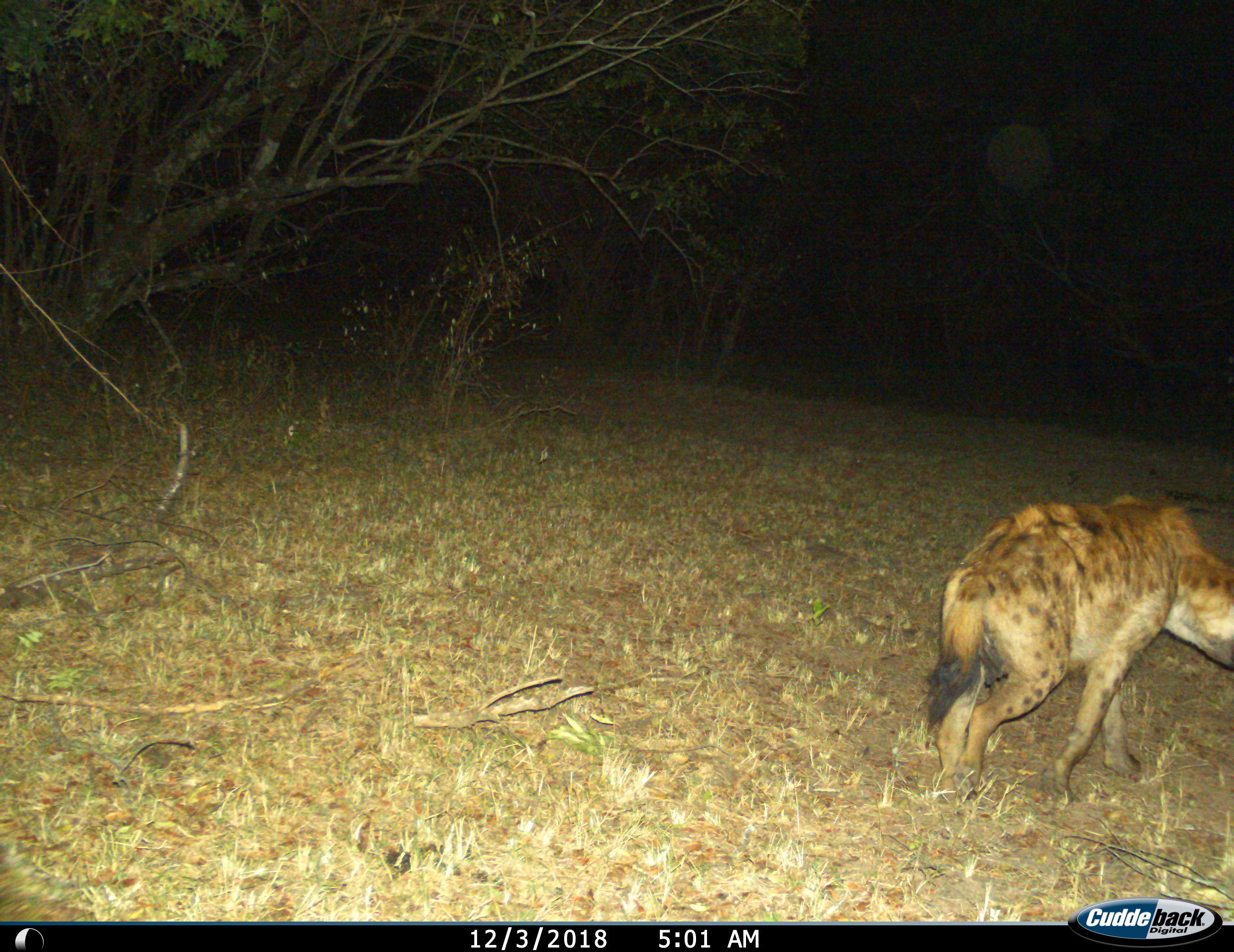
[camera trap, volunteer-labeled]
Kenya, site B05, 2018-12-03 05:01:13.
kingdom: Animalia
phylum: Chordata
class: Mammalia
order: Carnivora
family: Hyaenidae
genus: Crocuta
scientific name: Crocuta crocuta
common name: spotted hyena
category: hyenaspotted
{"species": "hyenaspotted (spotted hyena) (Crocuta crocuta)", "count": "1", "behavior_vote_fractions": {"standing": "0%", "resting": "0%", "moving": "100%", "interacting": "0%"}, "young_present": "0%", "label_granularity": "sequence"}